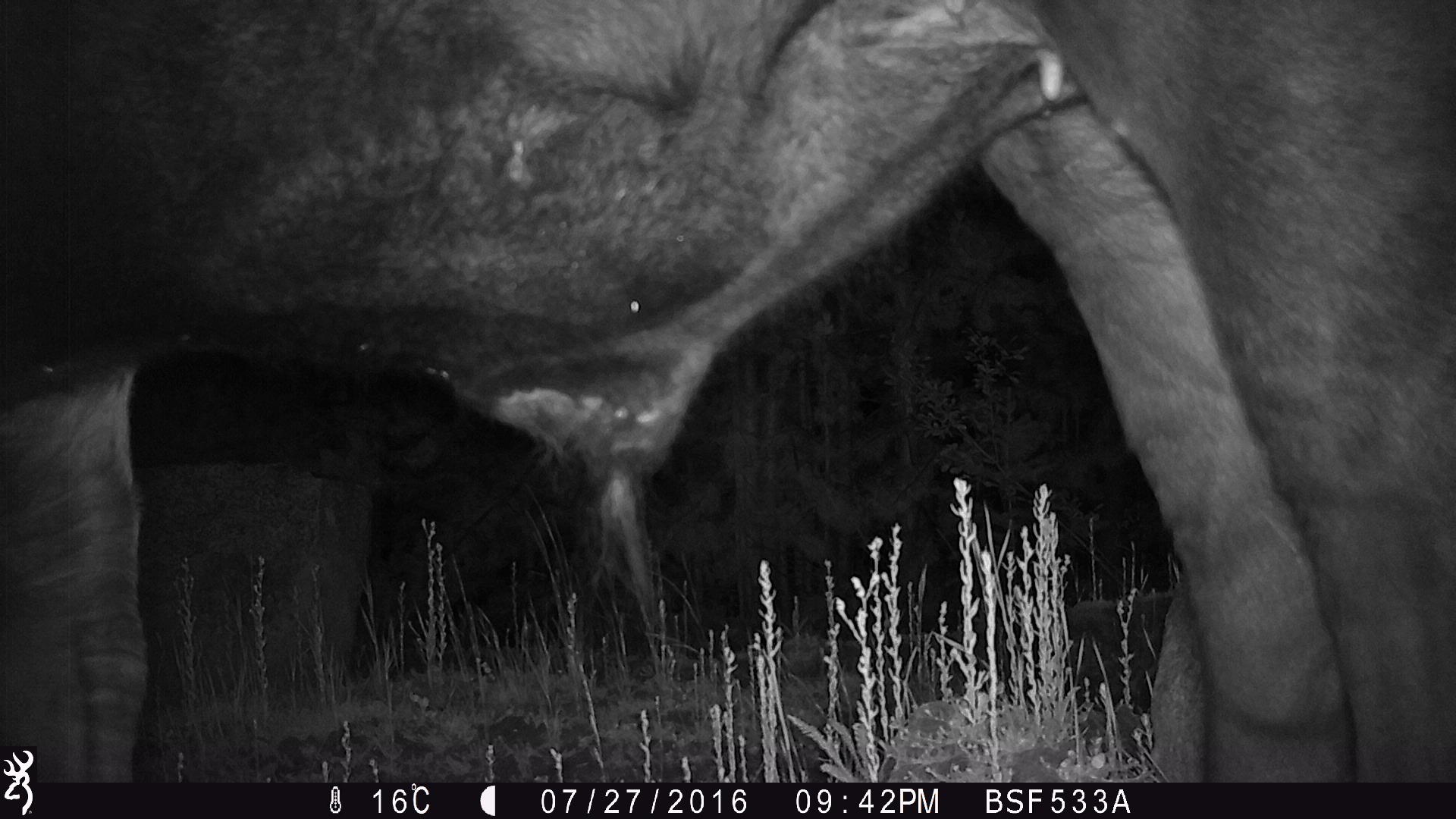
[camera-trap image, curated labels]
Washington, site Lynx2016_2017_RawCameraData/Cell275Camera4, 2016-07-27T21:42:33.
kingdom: Animalia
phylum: Chordata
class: Mammalia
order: Artiodactyla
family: Bovidae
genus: Bos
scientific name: Bos taurus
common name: domestic cattle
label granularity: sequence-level